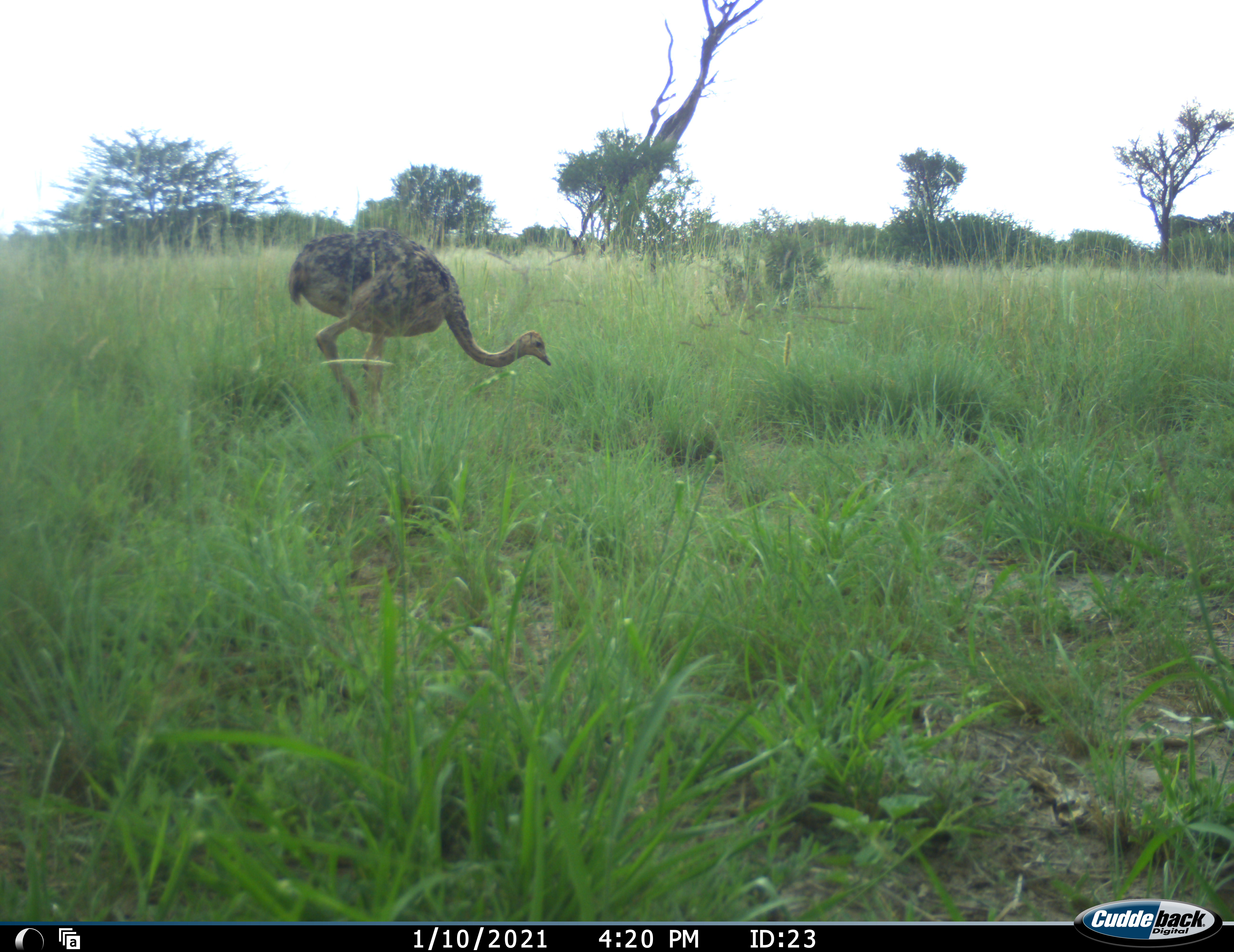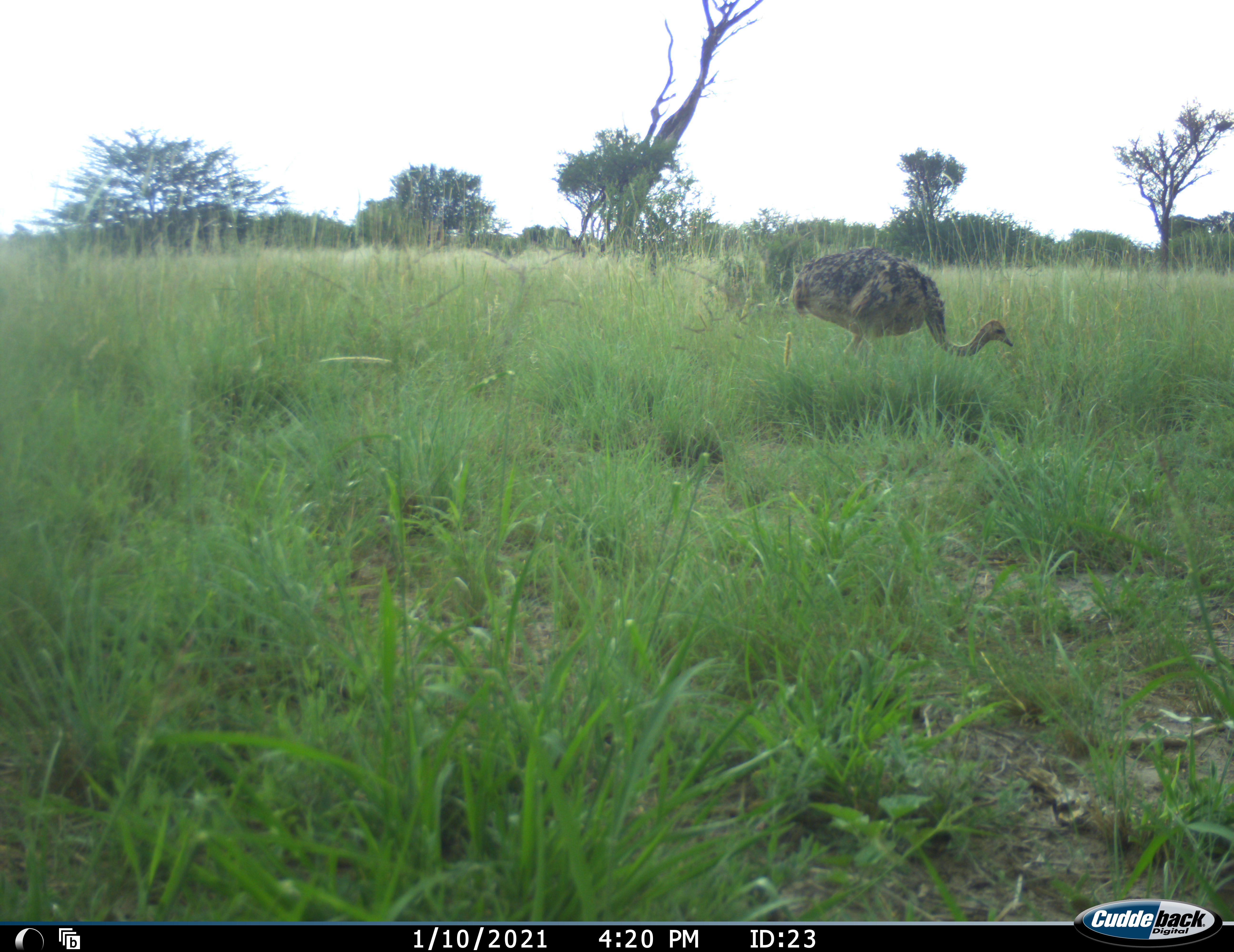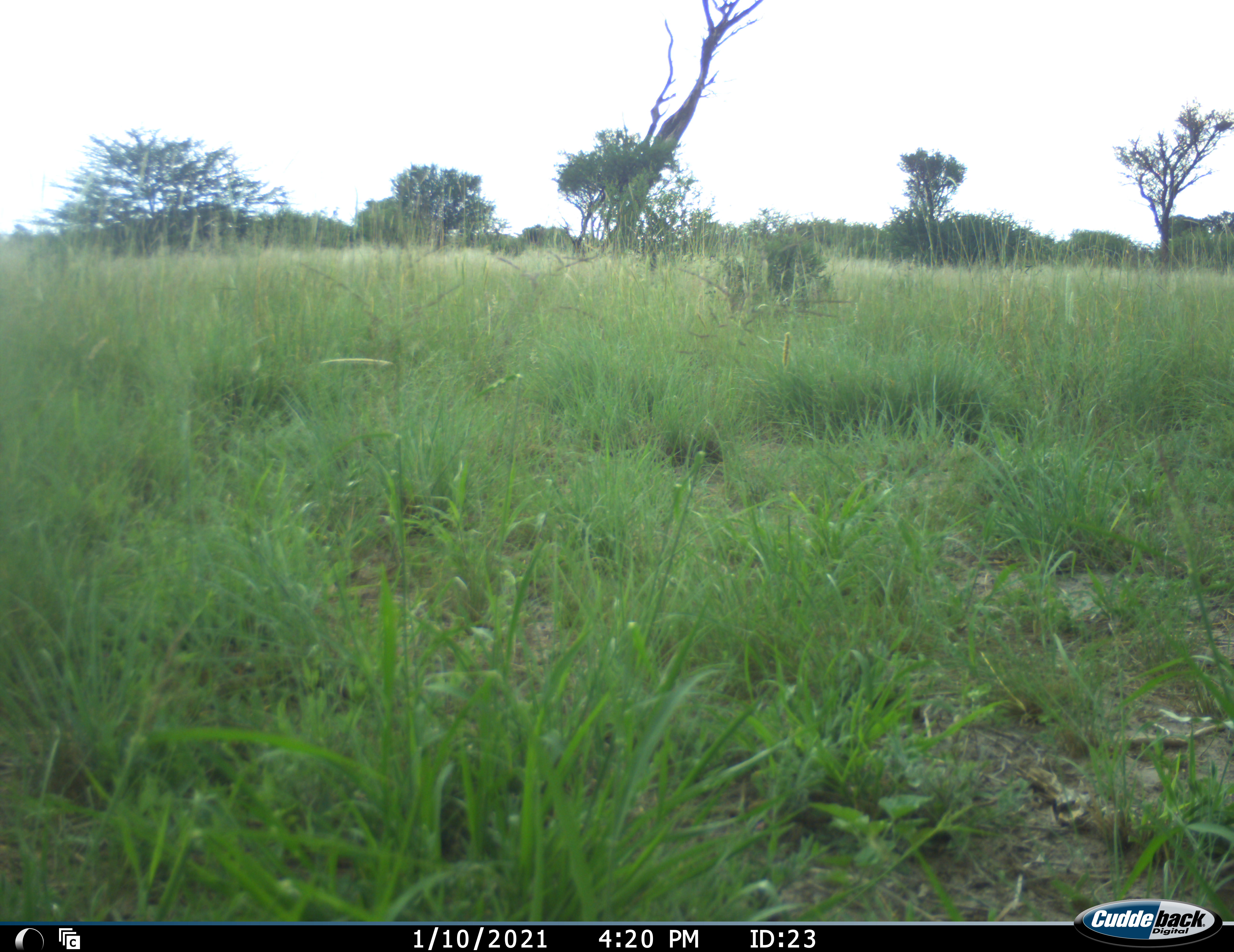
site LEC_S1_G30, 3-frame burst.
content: unidentified animal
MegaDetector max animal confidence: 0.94